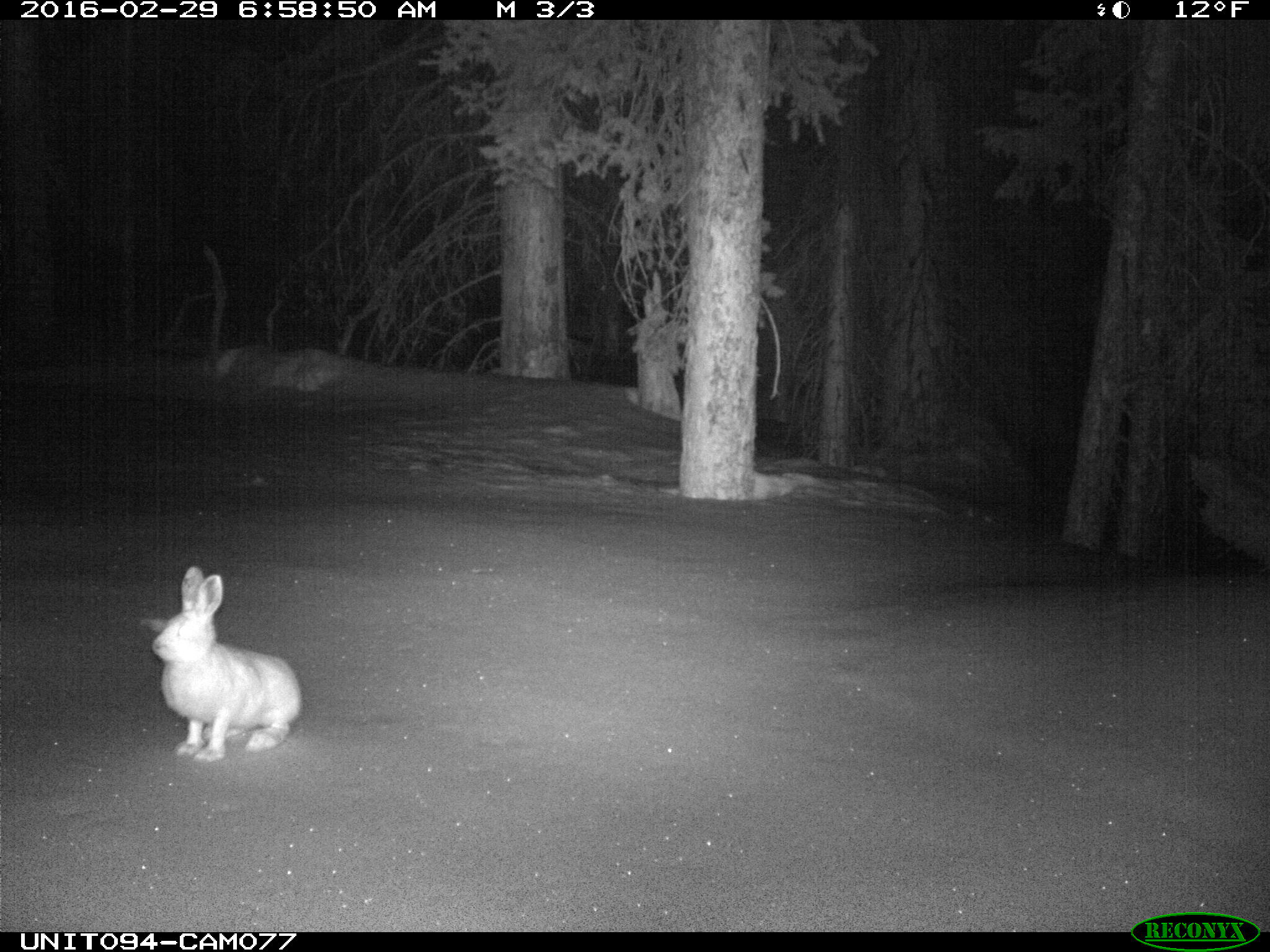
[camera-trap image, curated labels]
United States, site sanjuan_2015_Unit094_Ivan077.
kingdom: Animalia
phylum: Chordata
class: Mammalia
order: Lagomorpha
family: Leporidae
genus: Lepus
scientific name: Lepus americanus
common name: snowshoe hare